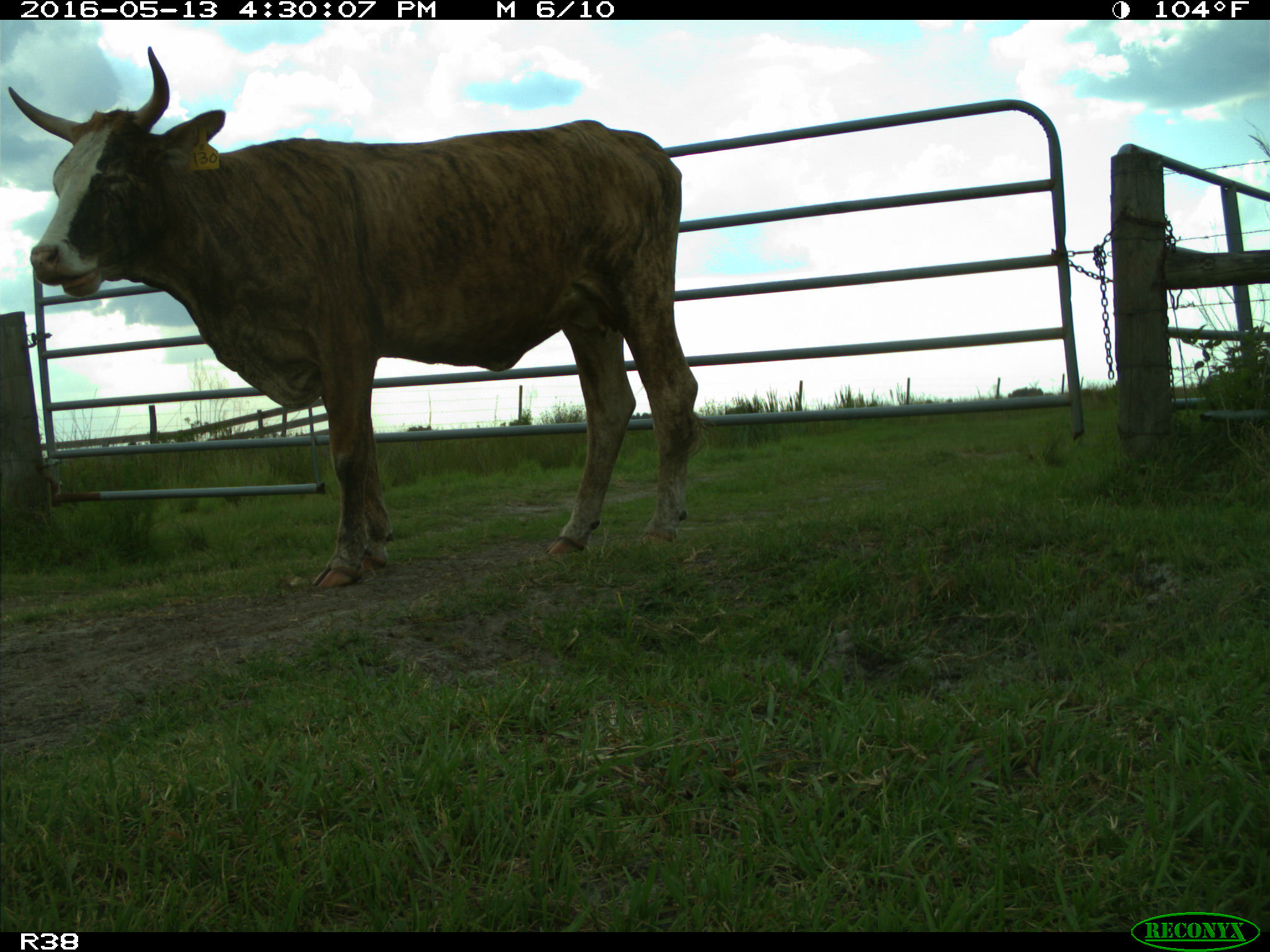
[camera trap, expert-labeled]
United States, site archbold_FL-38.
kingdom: Animalia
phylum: Chordata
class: Mammalia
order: Artiodactyla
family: Bovidae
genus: Bos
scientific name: Bos taurus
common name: domestic cow